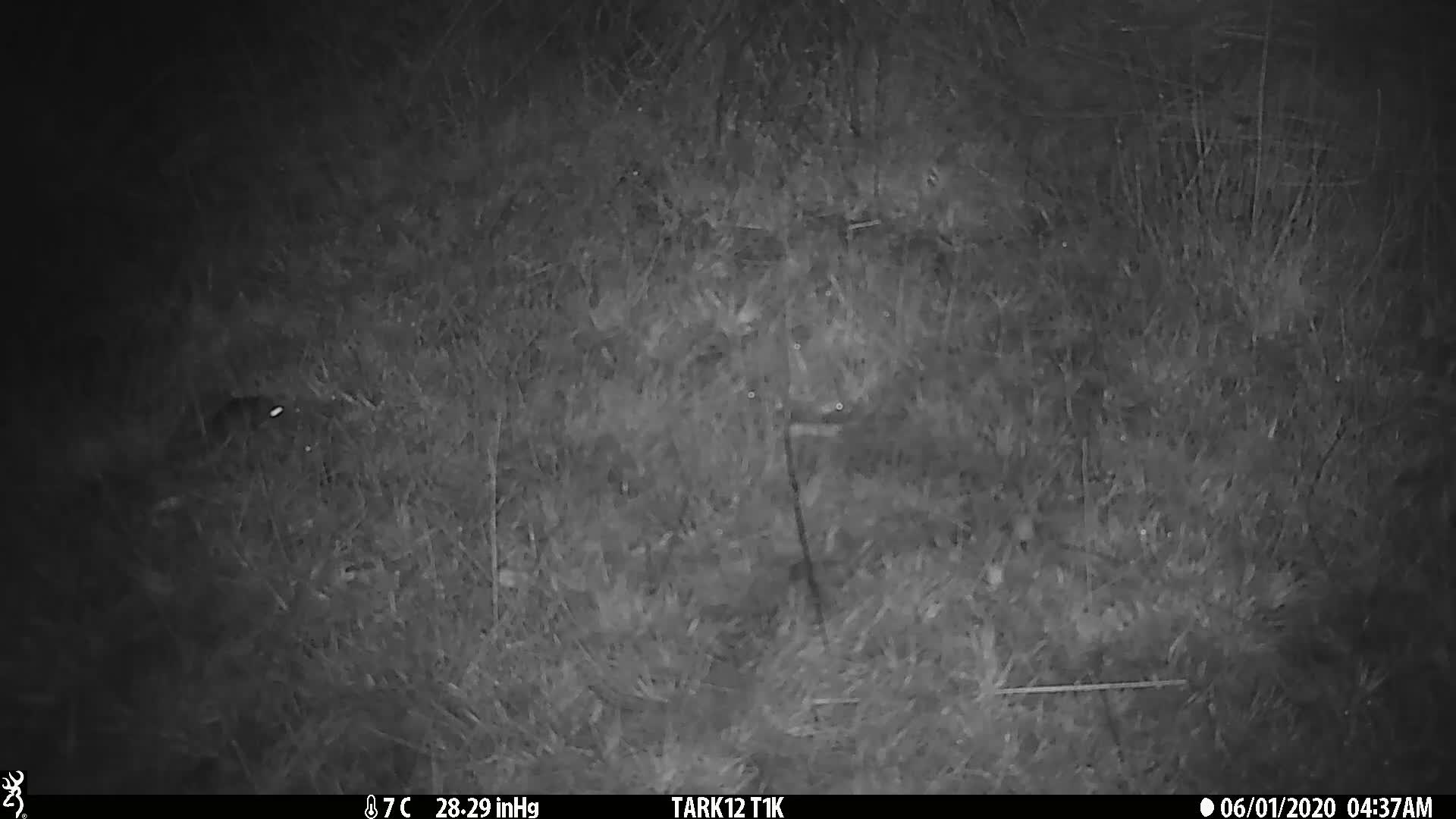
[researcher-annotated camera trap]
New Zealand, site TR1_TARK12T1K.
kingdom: Animalia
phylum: Chordata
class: Mammalia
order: Rodentia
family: Muridae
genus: Mus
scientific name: Mus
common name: mouse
Mouse (Mus).